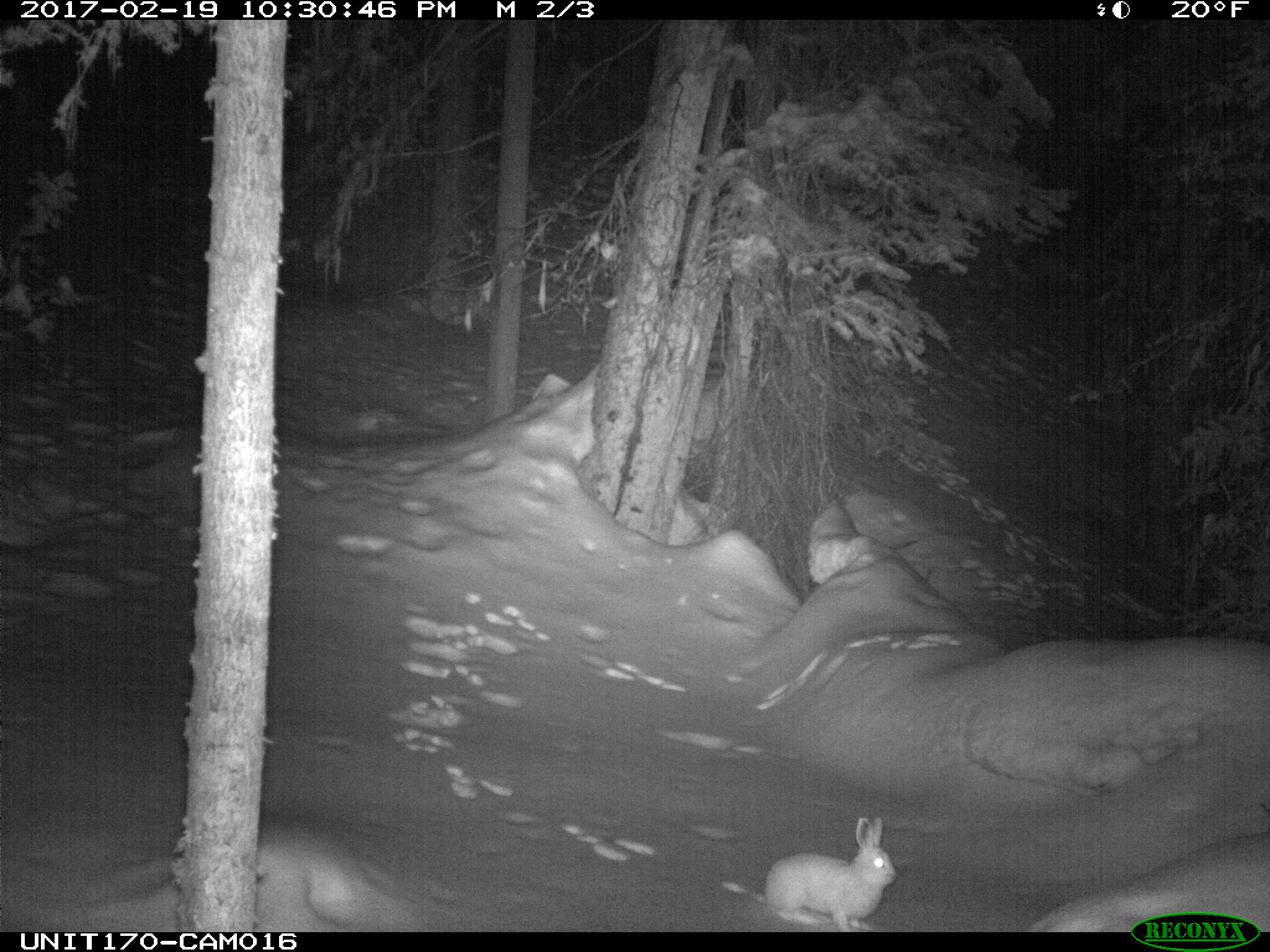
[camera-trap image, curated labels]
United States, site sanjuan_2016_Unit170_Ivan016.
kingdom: Animalia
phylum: Chordata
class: Mammalia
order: Lagomorpha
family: Leporidae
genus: Lepus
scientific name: Lepus americanus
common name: snowshoe hare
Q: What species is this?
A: Lepus americanus (snowshoe hare).